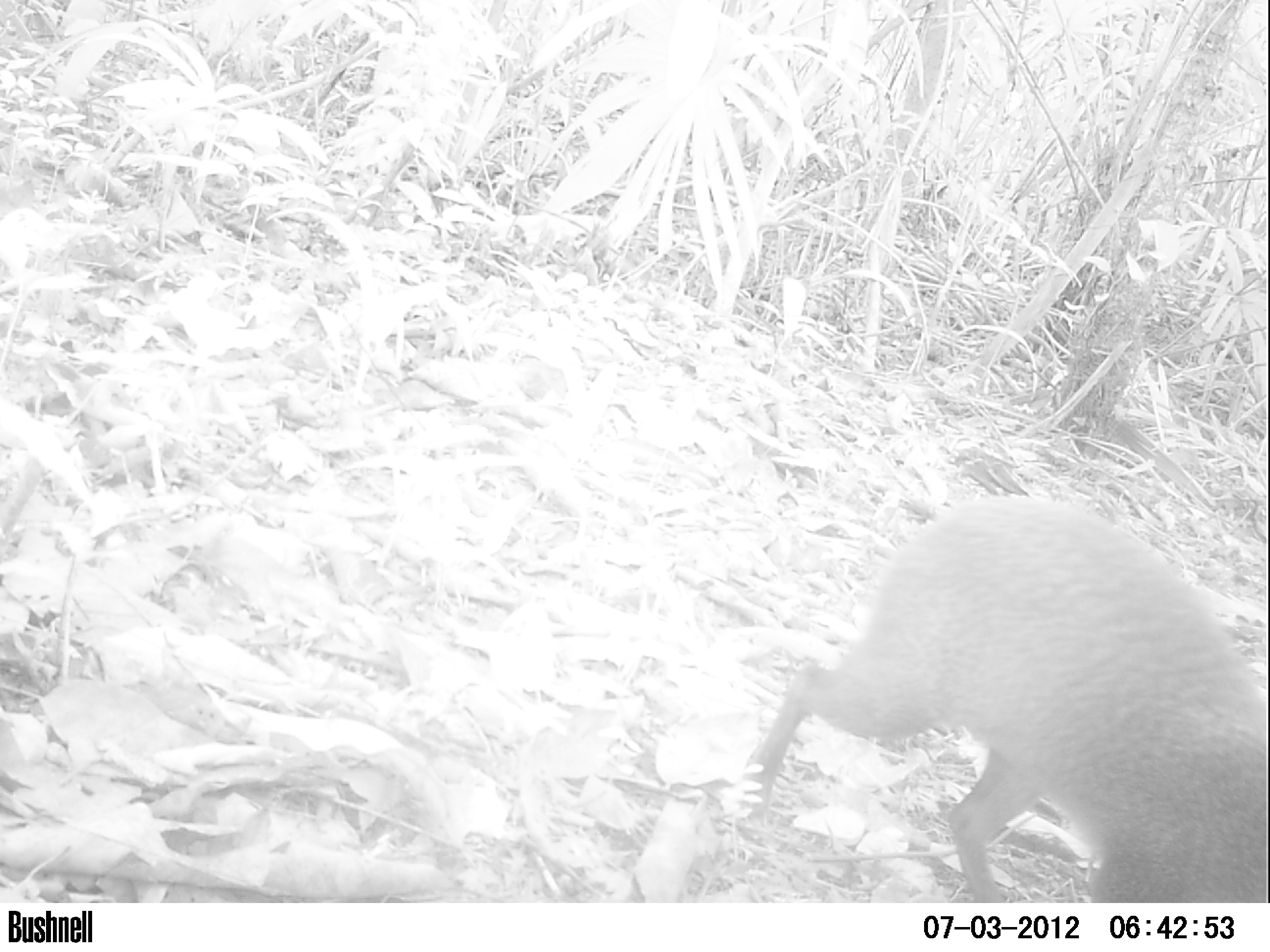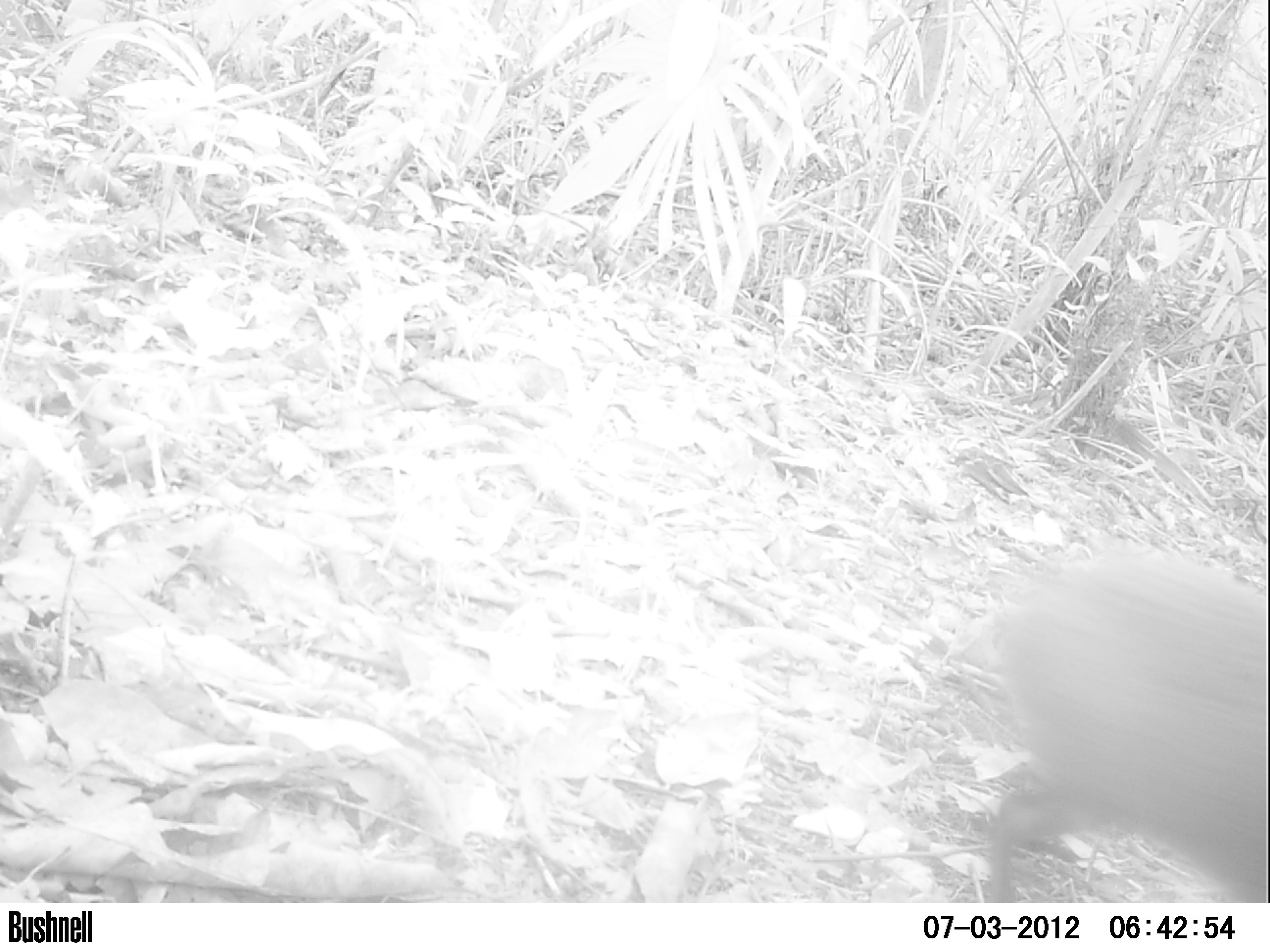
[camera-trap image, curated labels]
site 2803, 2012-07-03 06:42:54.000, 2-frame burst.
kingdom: Animalia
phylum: Chordata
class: Mammalia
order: Rodentia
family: Dasyproctidae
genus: Dasyprocta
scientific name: Dasyprocta punctata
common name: central american agouti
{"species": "Dasyprocta punctata (central american agouti)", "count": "1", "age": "adult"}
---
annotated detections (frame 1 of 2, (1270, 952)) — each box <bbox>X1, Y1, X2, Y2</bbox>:
dasyprocta punctata: <bbox>744, 496, 1268, 902</bbox>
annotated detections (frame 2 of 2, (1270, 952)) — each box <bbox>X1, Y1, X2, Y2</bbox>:
dasyprocta punctata: <bbox>982, 536, 1267, 903</bbox>